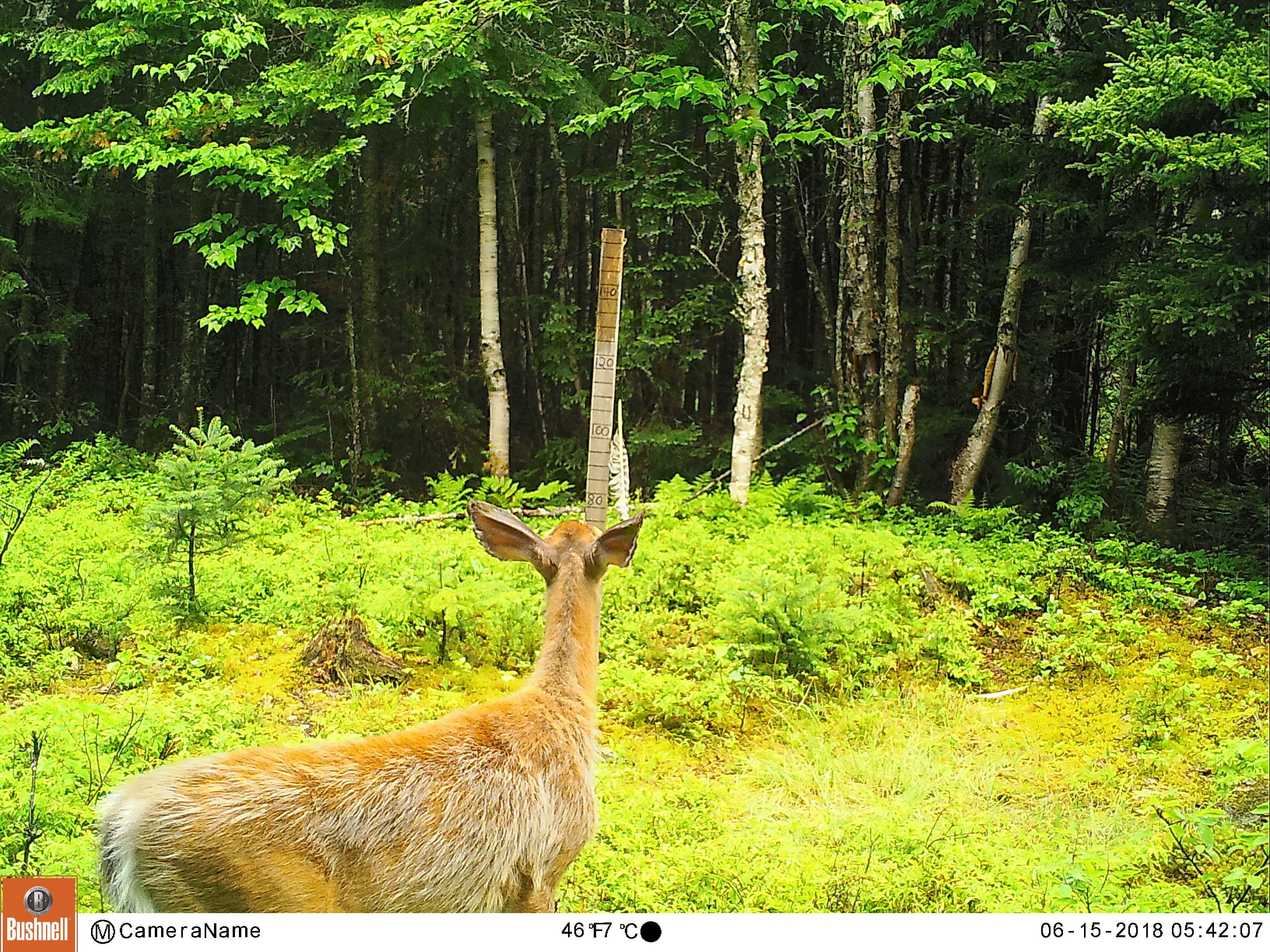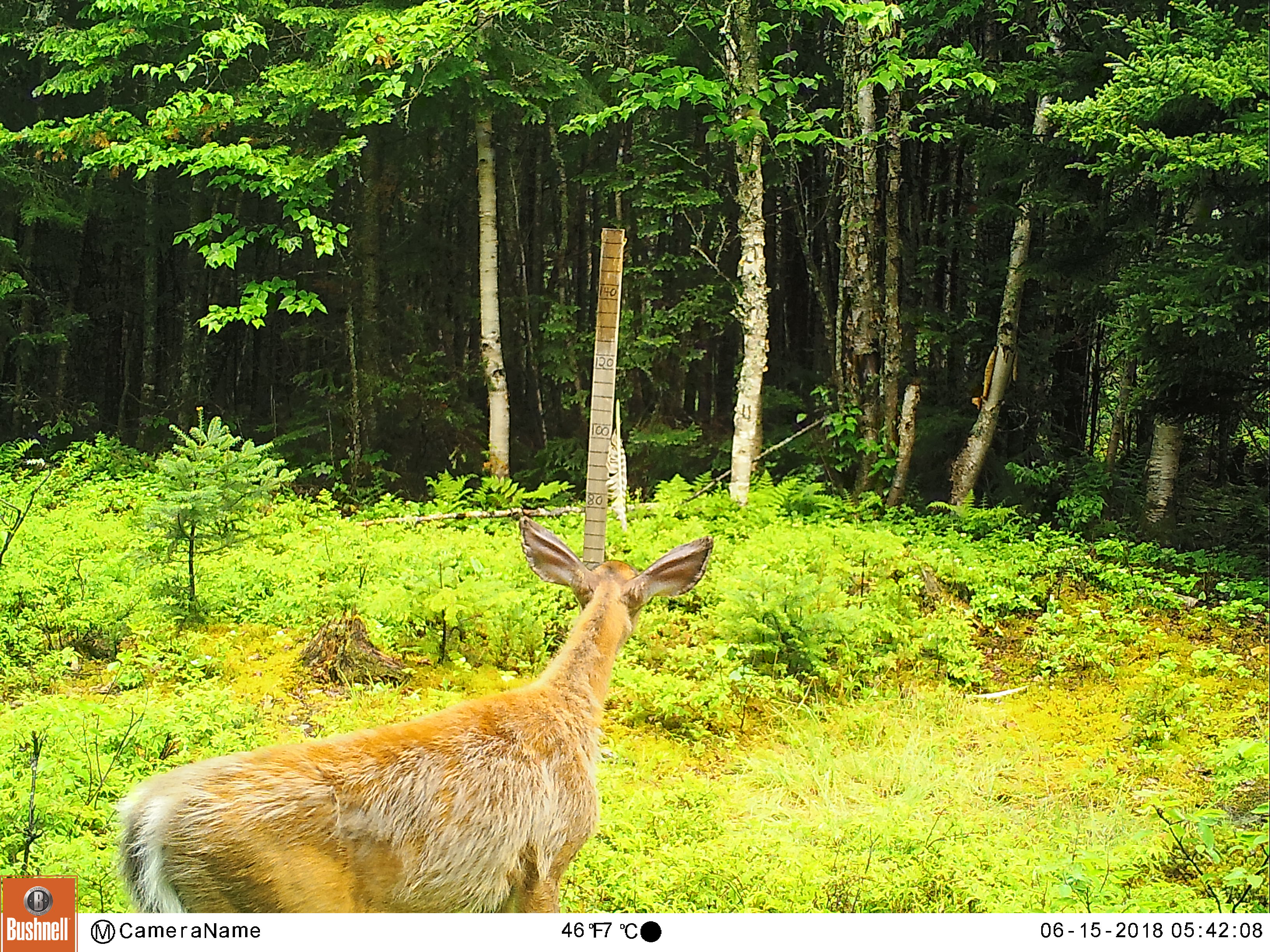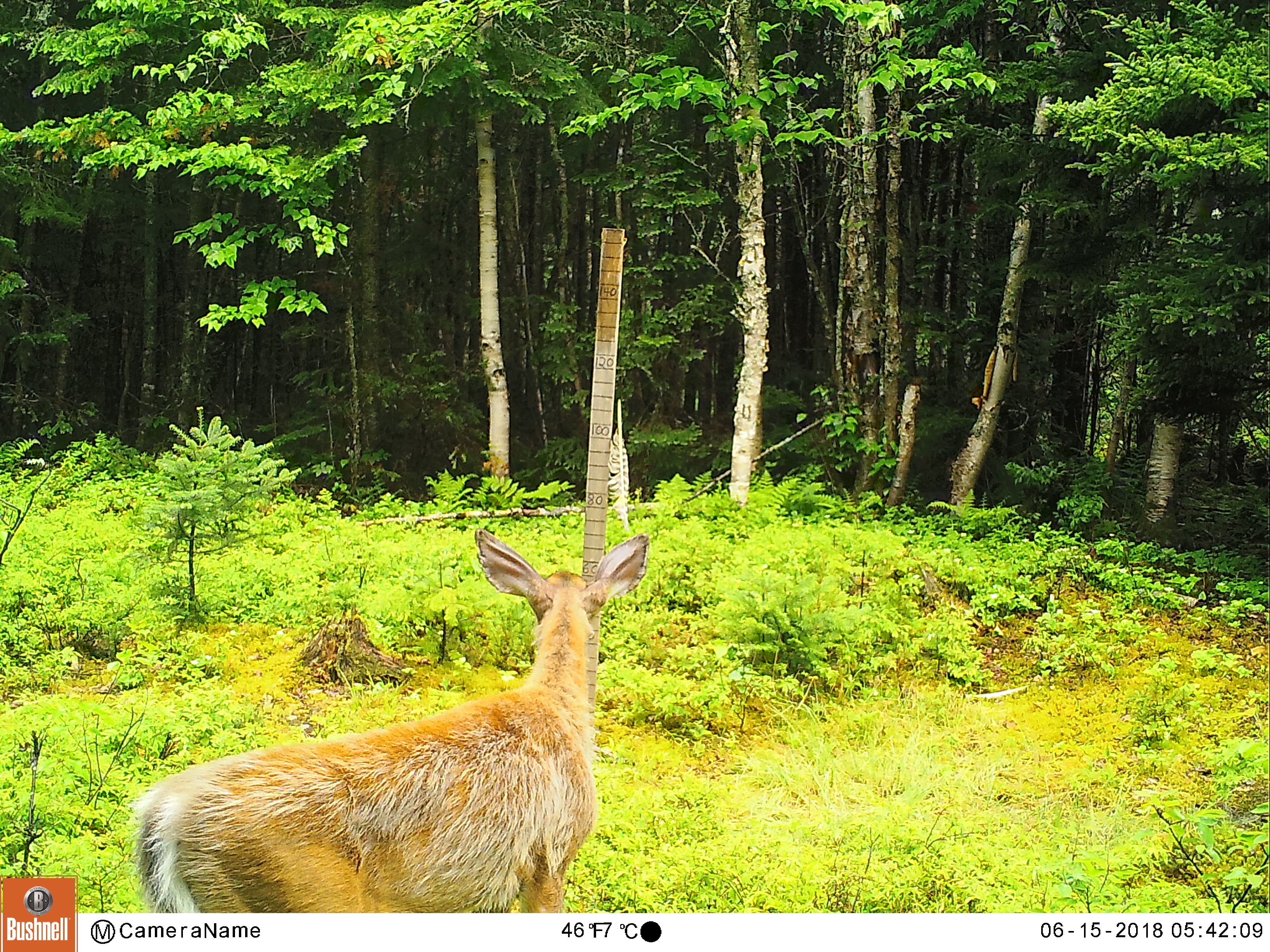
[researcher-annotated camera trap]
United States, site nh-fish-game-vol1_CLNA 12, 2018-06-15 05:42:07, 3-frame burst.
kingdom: Animalia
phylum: Chordata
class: Mammalia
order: Artiodactyla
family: Cervidae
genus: Odocoileus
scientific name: Odocoileus virginianus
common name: white-tailed deer